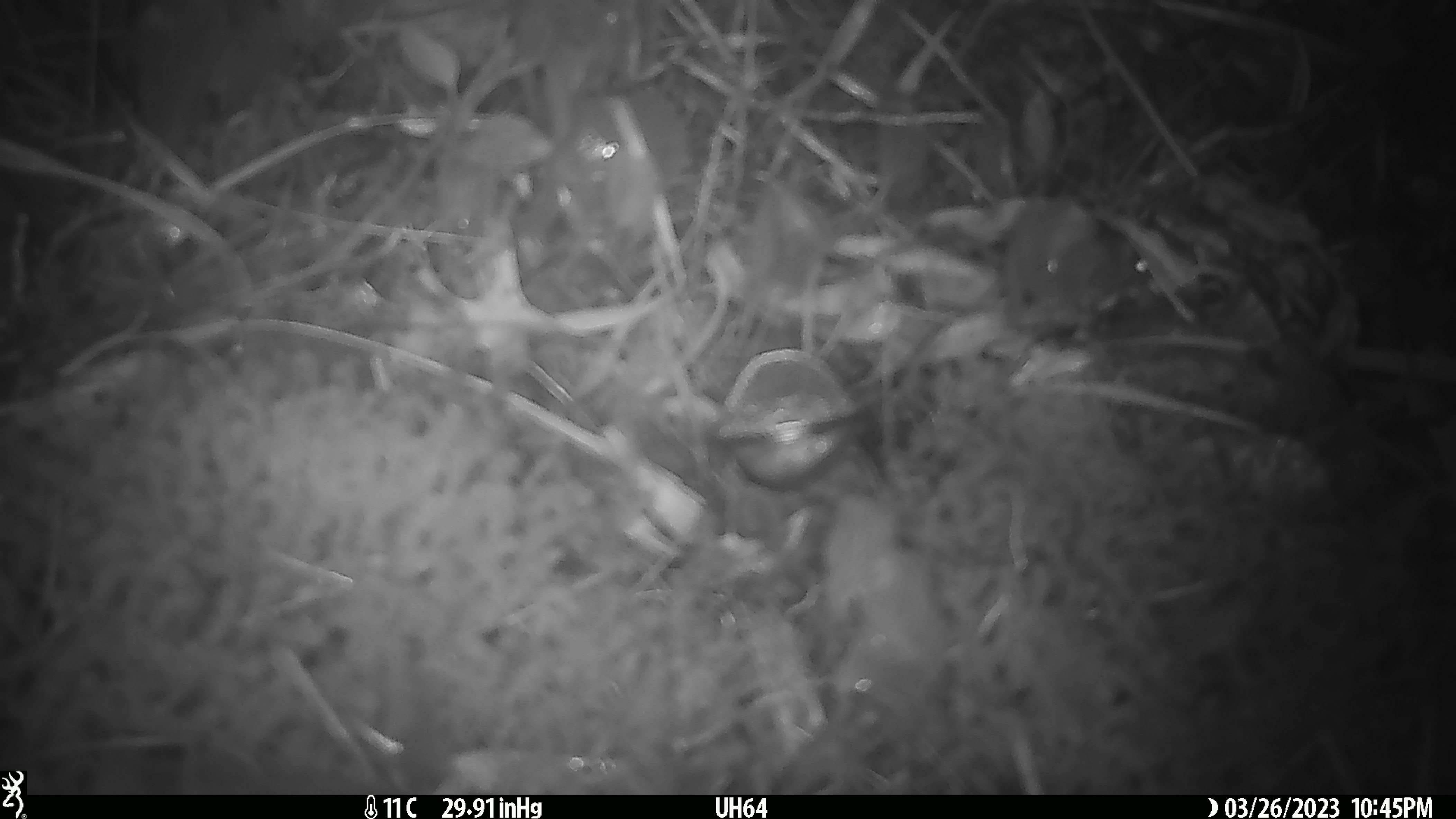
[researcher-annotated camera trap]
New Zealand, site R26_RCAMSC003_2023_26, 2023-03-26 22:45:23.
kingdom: Animalia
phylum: Chordata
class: Mammalia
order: Rodentia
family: Muridae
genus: Mus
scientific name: Mus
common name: mouse